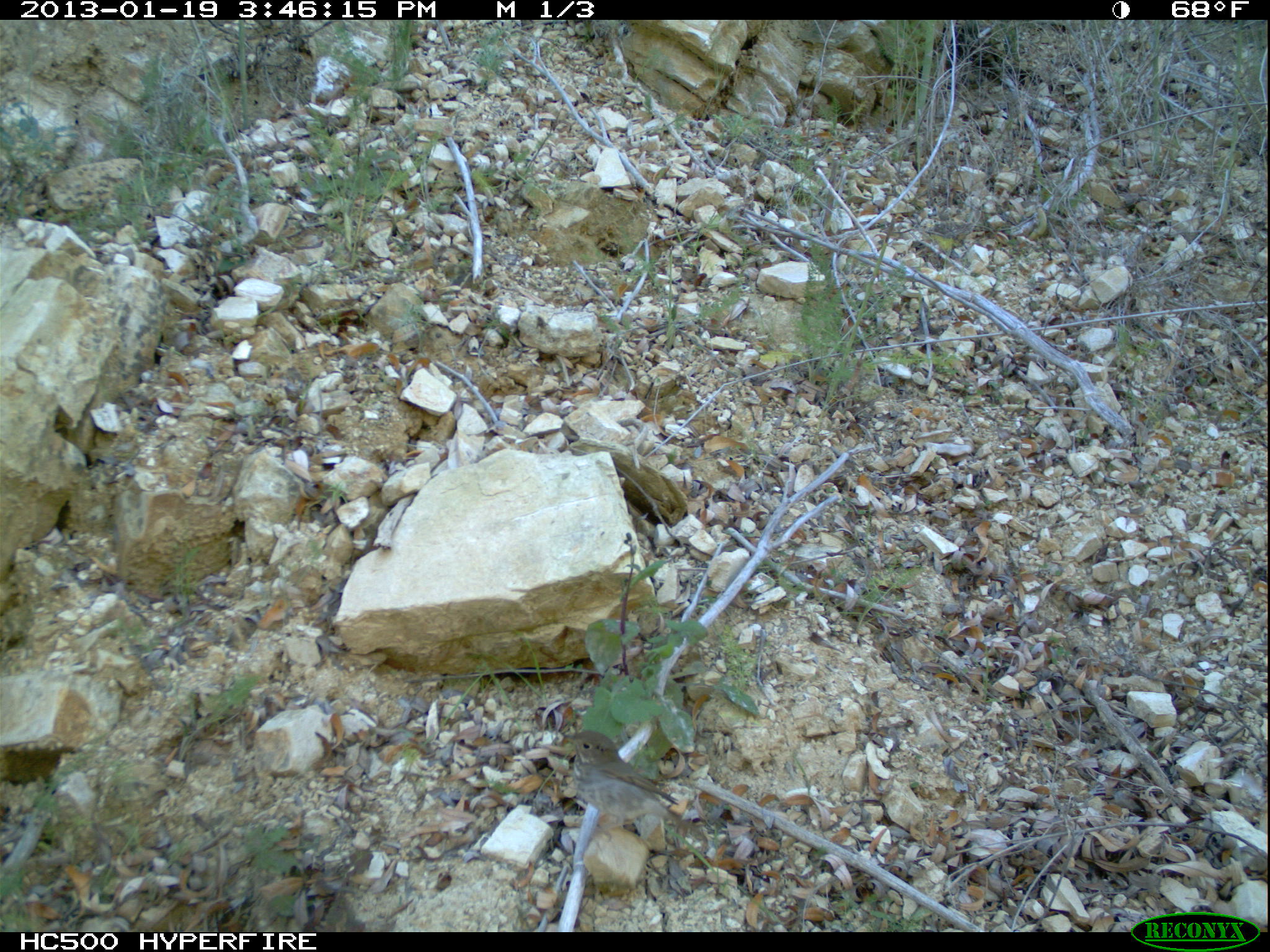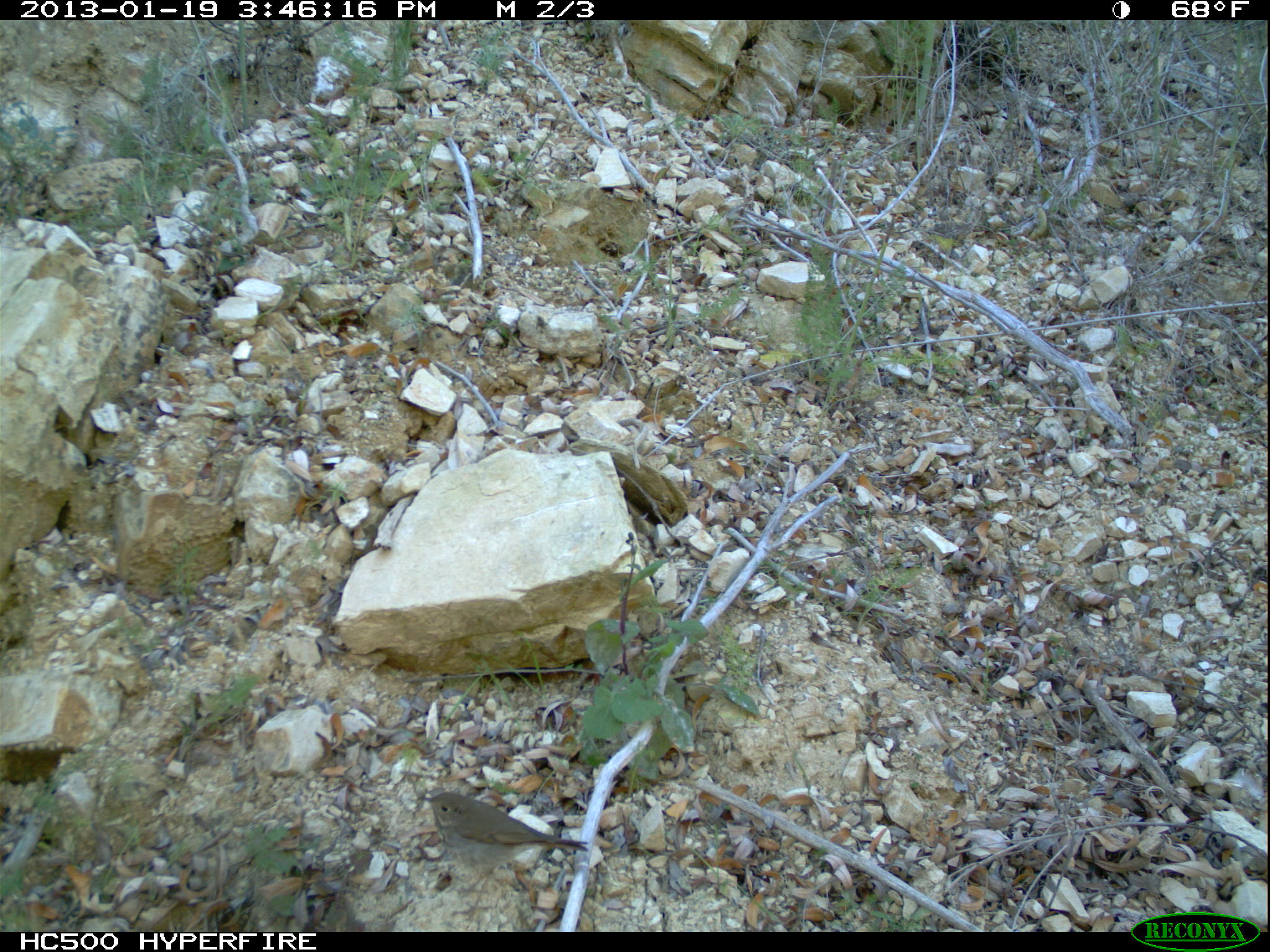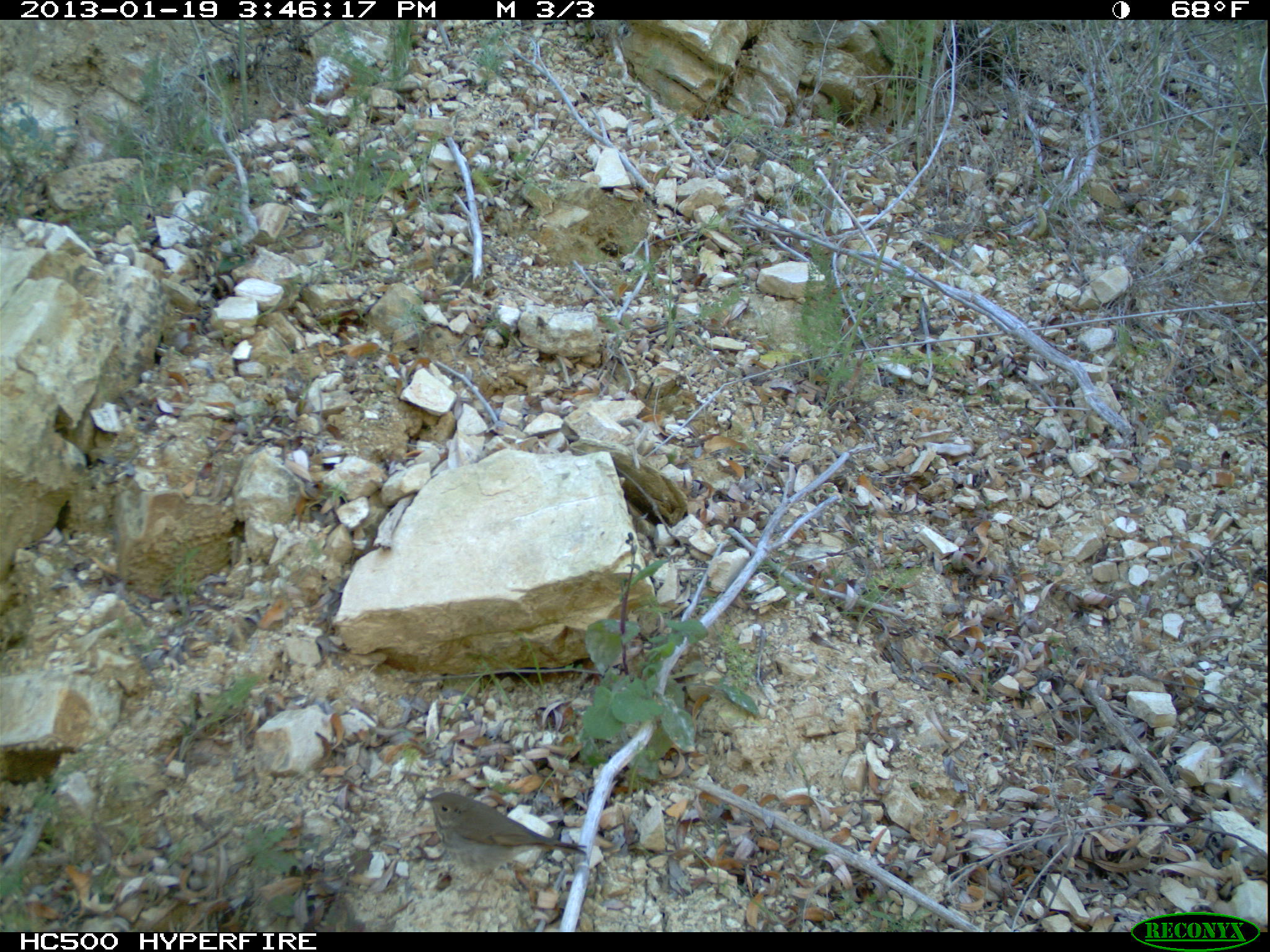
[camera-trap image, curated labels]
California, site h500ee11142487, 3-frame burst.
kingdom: Animalia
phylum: Chordata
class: Aves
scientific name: Aves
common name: bird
Bird (Aves).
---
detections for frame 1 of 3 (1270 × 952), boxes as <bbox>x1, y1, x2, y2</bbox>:
bird: <bbox>564, 729, 704, 839</bbox>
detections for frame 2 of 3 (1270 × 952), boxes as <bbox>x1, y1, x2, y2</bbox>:
bird: <bbox>415, 789, 591, 927</bbox>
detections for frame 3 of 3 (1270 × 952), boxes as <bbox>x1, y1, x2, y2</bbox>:
bird: <bbox>422, 793, 586, 922</bbox>